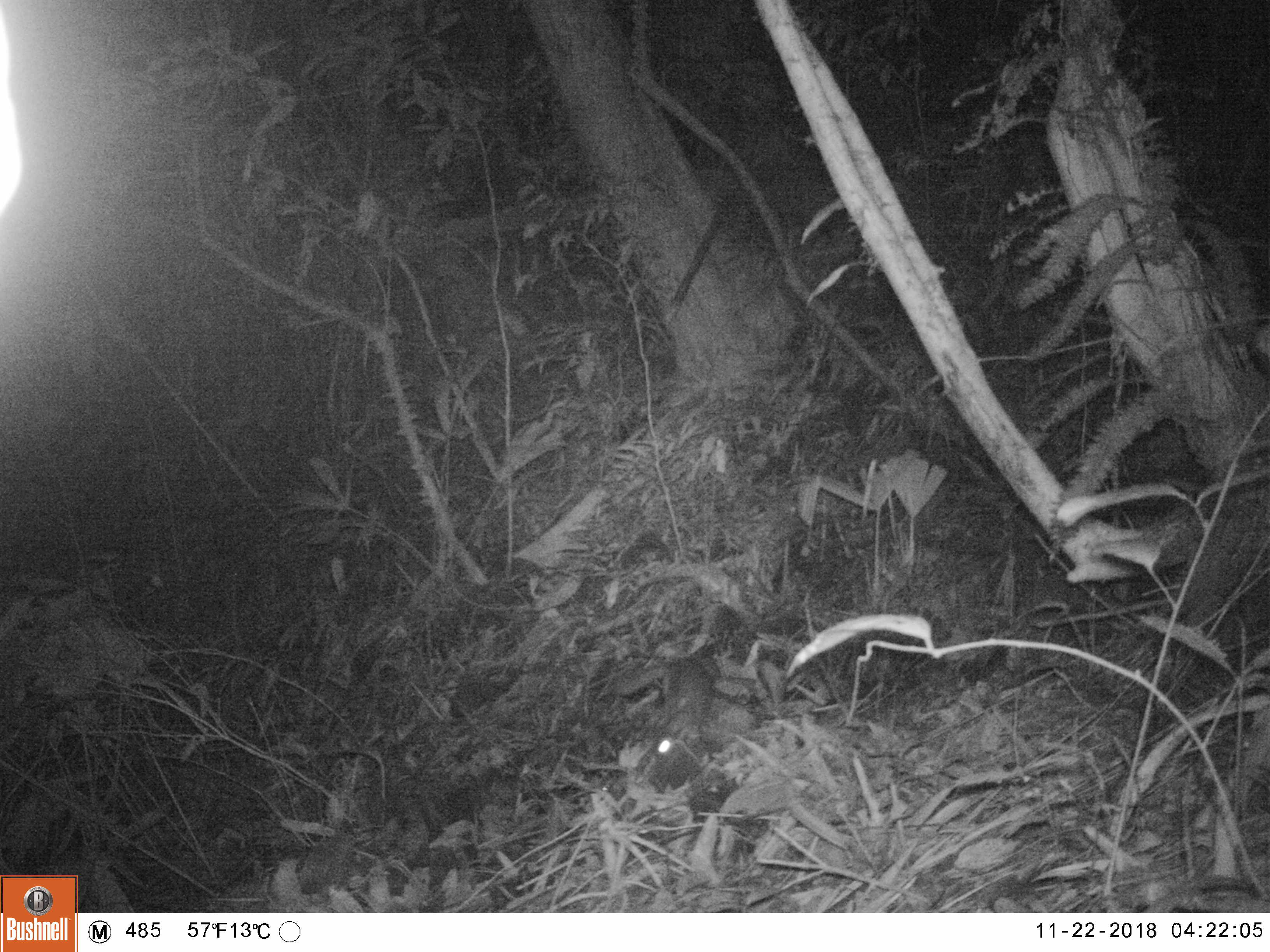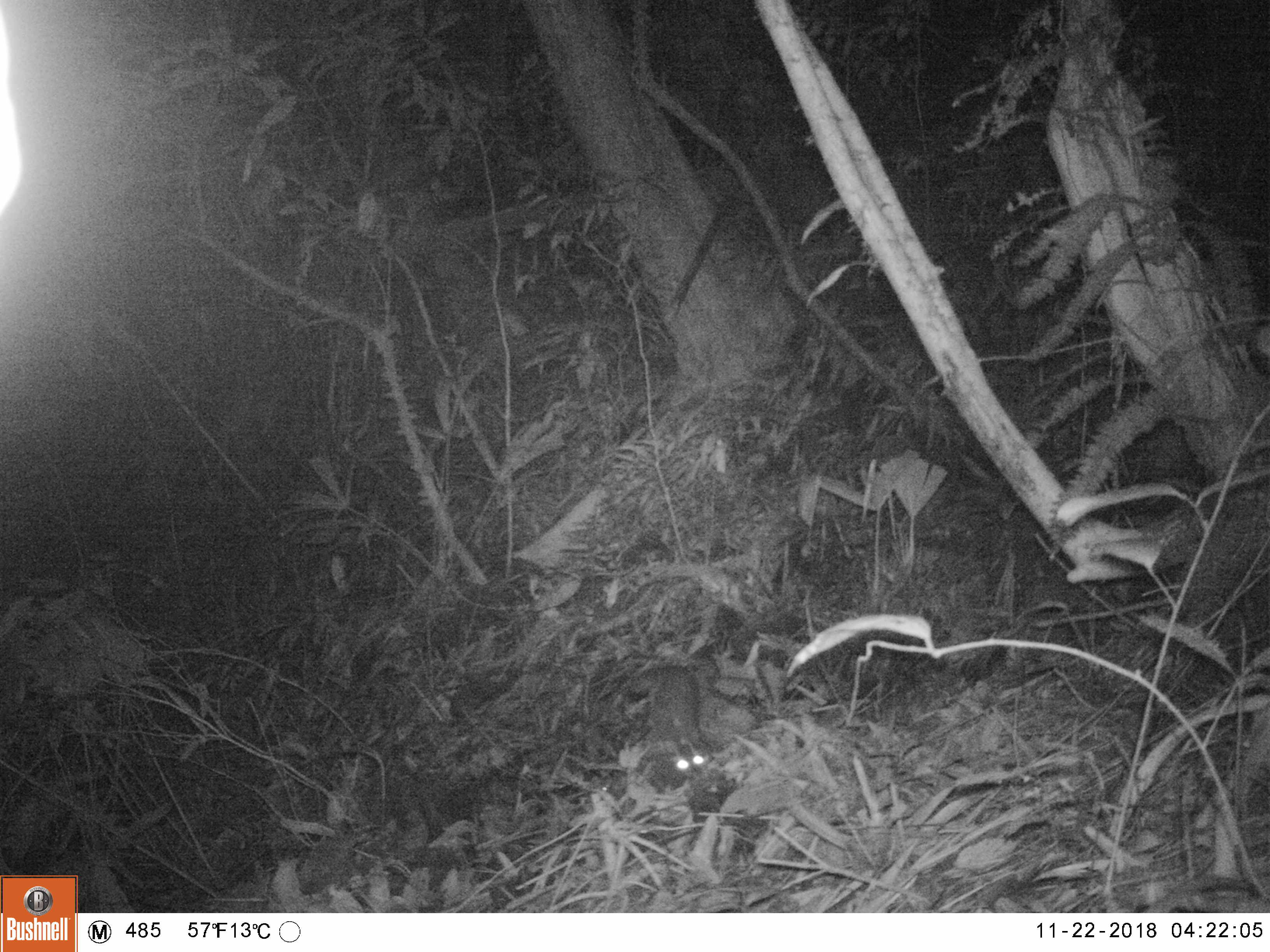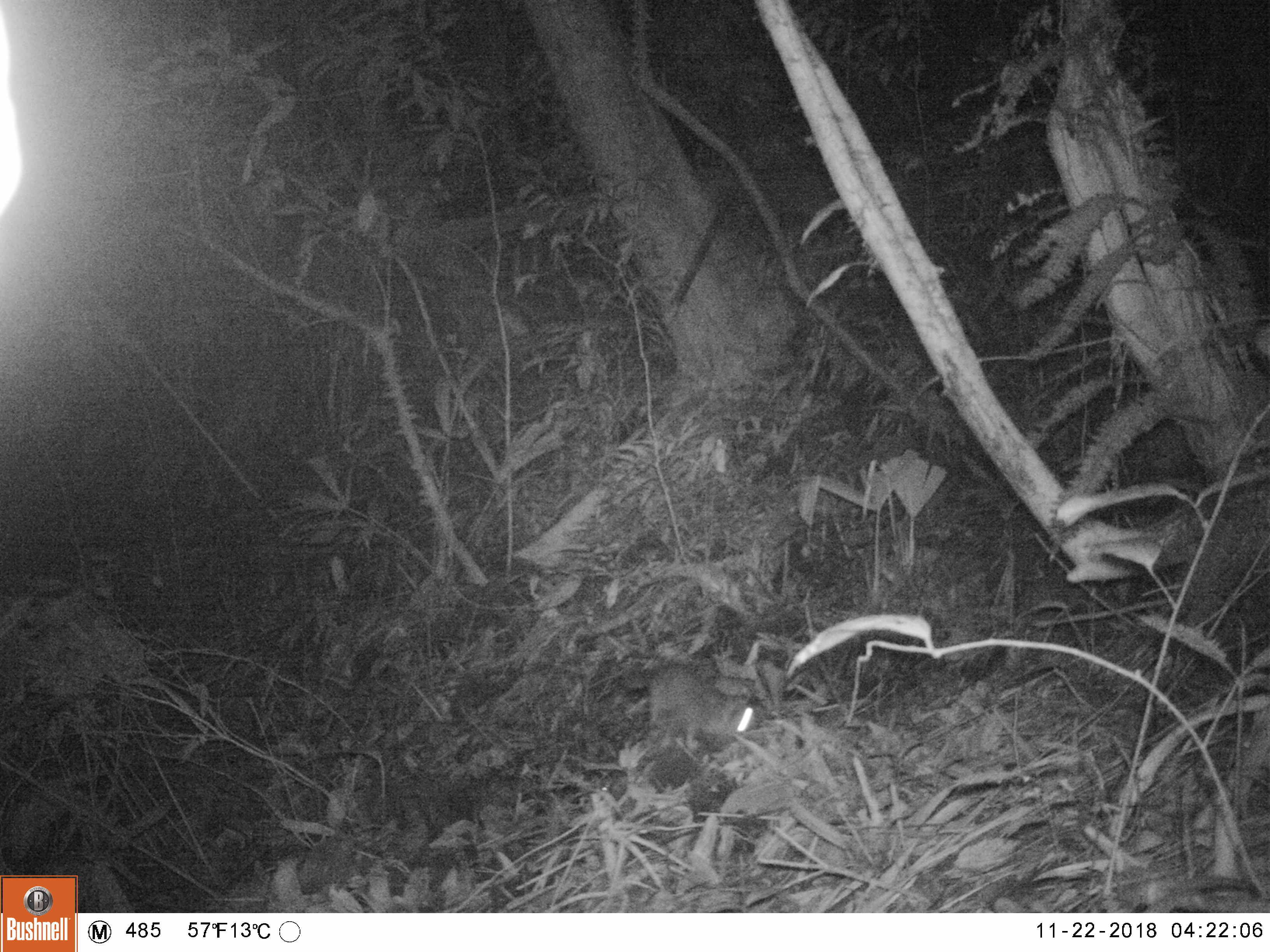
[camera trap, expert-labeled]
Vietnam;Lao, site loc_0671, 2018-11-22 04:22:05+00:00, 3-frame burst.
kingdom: Animalia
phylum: Chordata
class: Mammalia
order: Carnivora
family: Mustelidae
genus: Melogale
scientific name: Melogale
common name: ferret badger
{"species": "ferret badger (Melogale)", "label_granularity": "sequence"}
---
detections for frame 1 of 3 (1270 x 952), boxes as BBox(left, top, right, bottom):
ferret badger: BBox(627, 650, 715, 781)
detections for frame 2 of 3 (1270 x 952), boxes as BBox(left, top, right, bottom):
ferret badger: BBox(628, 663, 715, 791)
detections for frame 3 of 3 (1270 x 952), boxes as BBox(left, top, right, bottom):
ferret badger: BBox(605, 659, 759, 755)